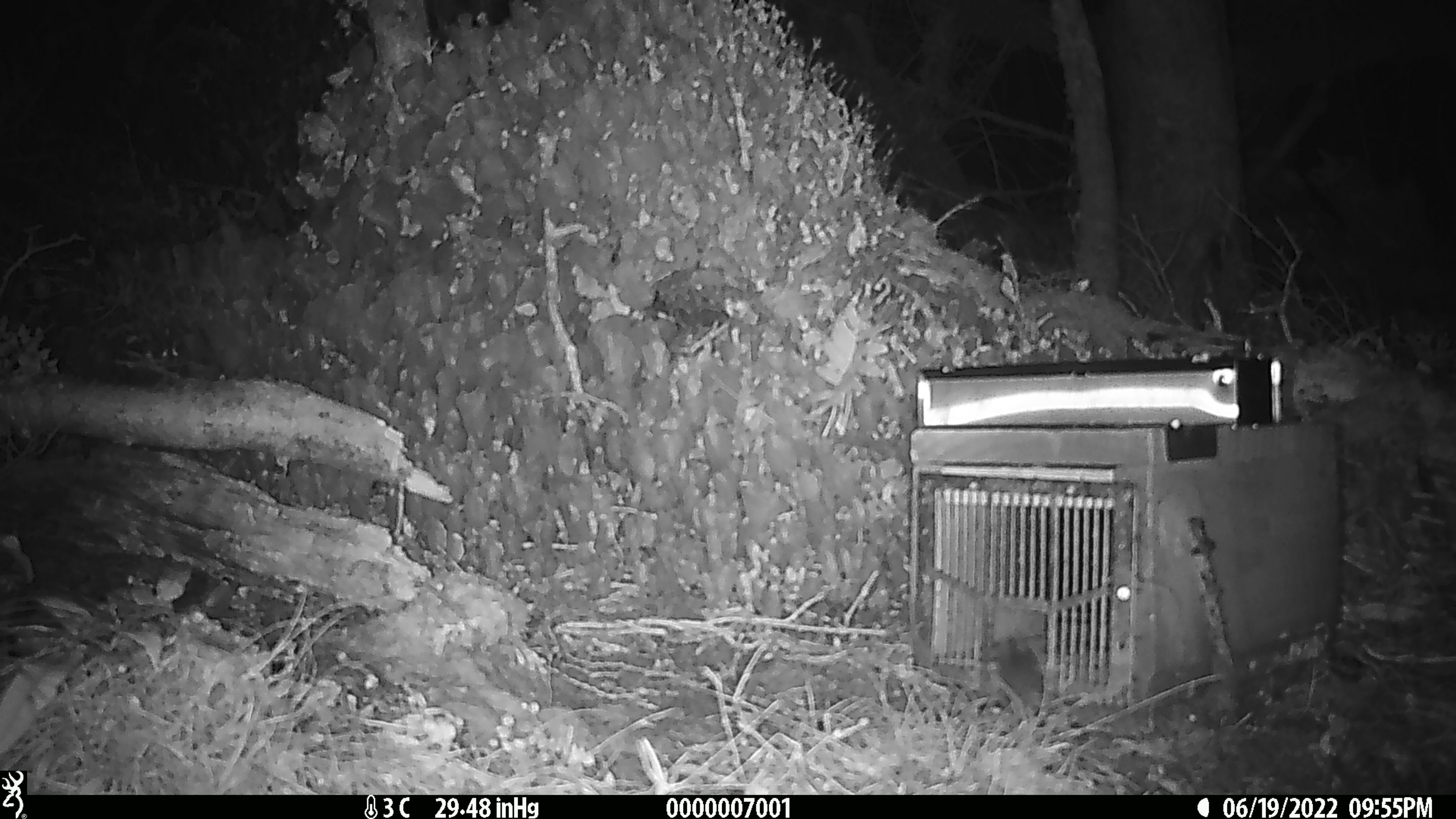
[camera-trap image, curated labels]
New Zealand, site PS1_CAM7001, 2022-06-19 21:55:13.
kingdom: Animalia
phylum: Chordata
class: Mammalia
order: Rodentia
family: Muridae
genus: Mus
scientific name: Mus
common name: mouse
Mouse (Mus).